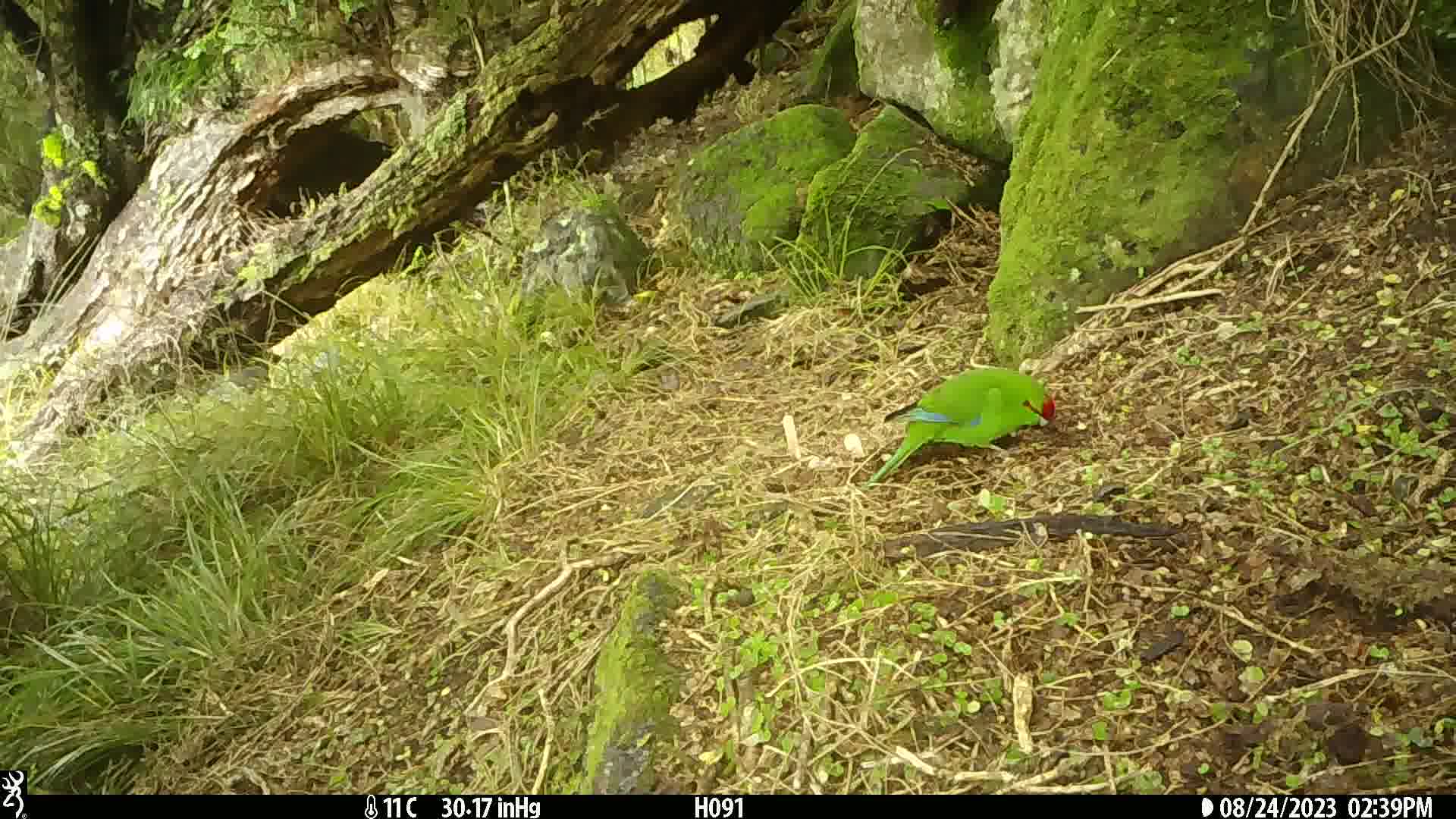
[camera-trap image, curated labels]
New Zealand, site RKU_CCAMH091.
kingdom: Animalia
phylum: Chordata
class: Aves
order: Psittaciformes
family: Psittaculidae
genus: Cyanoramphus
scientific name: Cyanoramphus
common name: parakeet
Parakeet (Cyanoramphus).